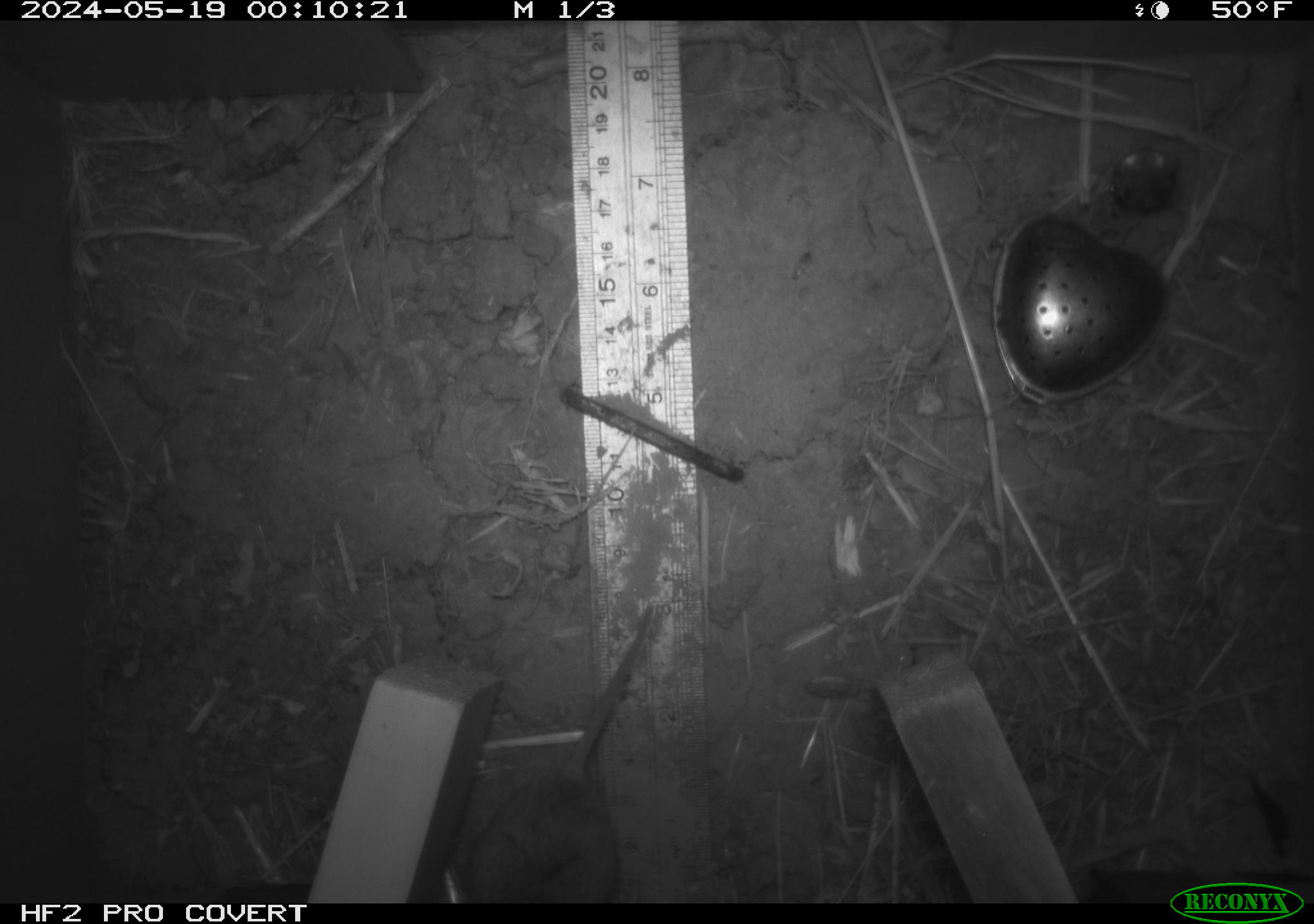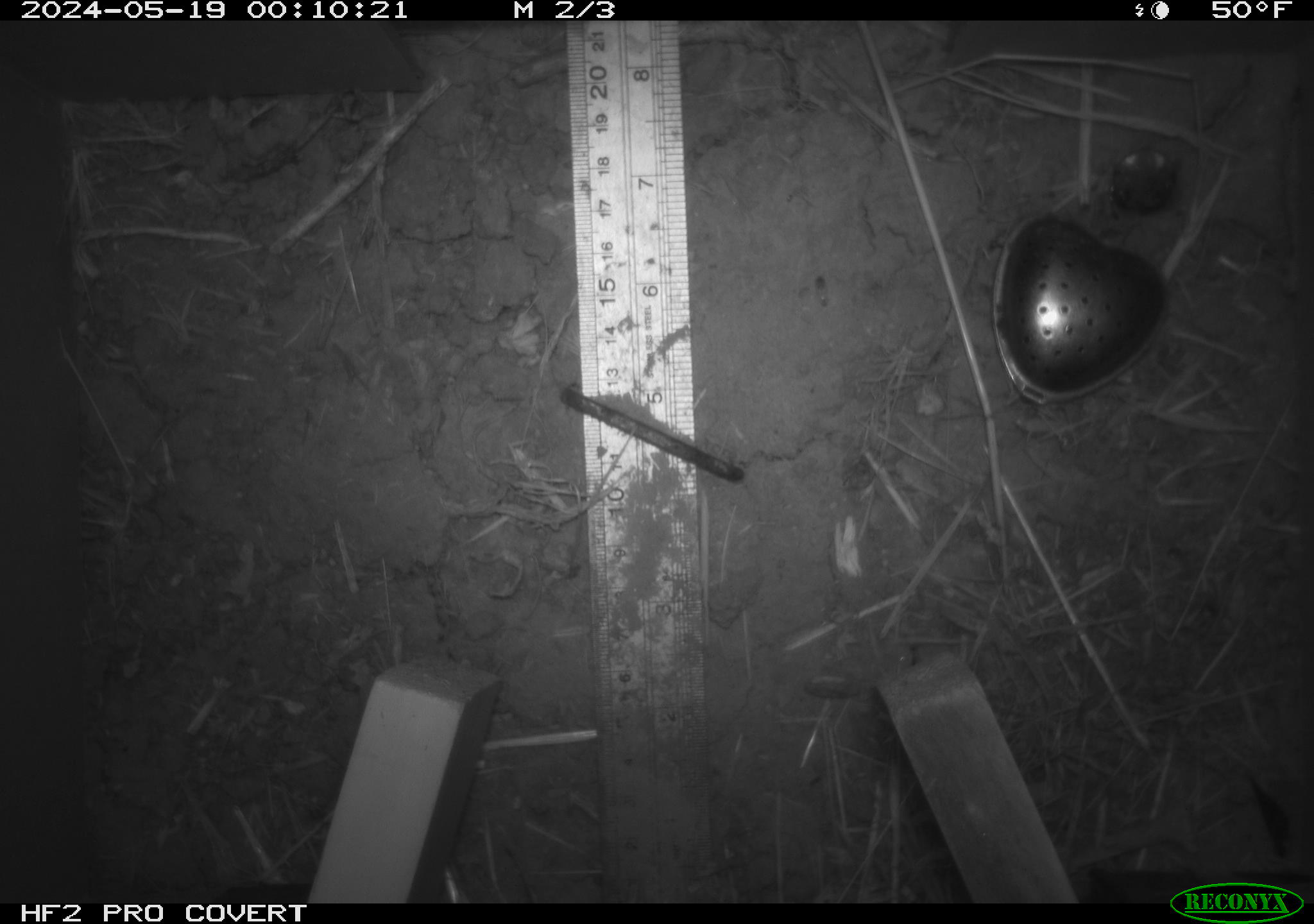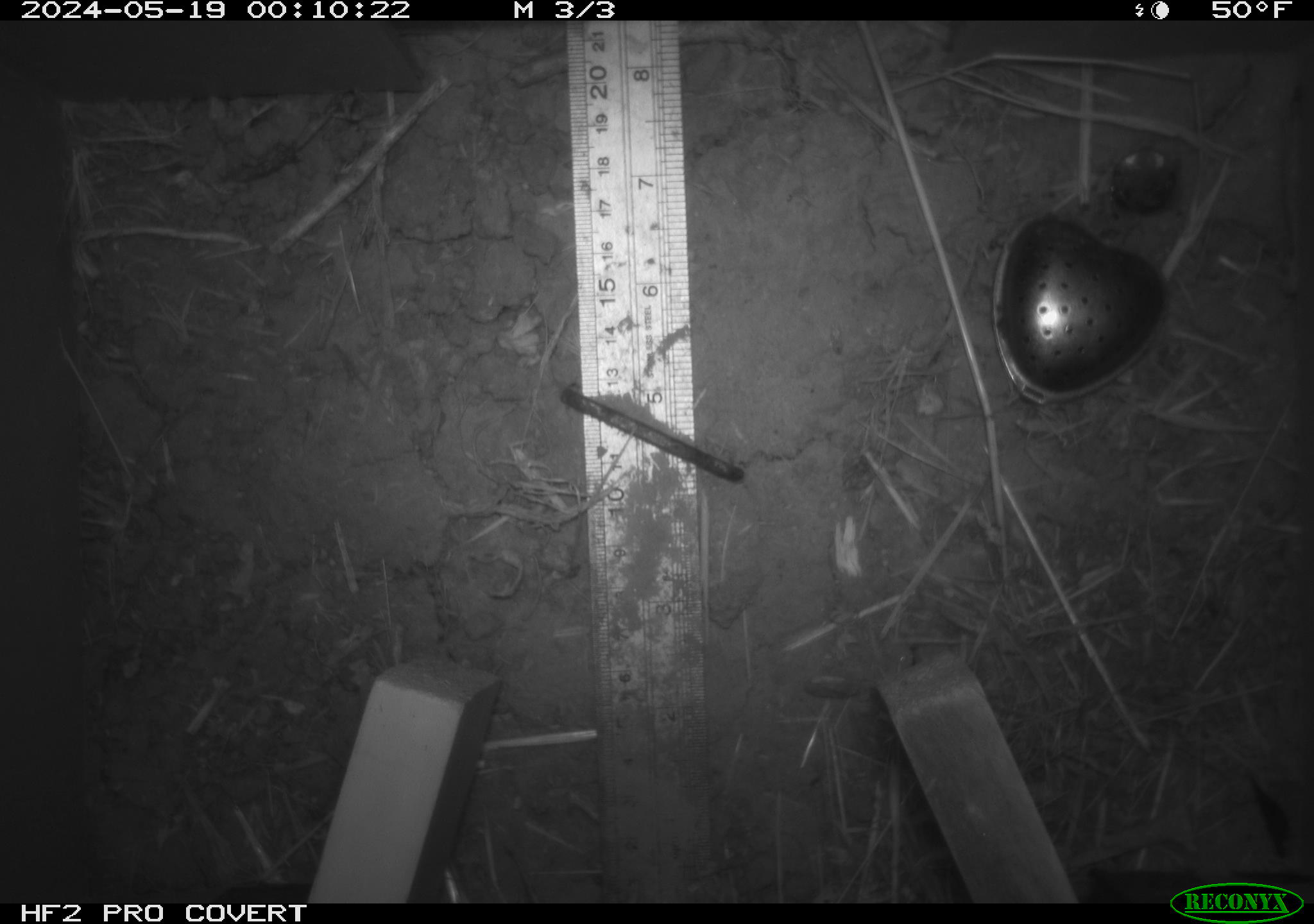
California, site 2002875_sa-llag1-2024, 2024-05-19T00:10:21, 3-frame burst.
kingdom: Animalia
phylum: Chordata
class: Mammalia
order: Rodentia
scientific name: Rodentia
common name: mouse species